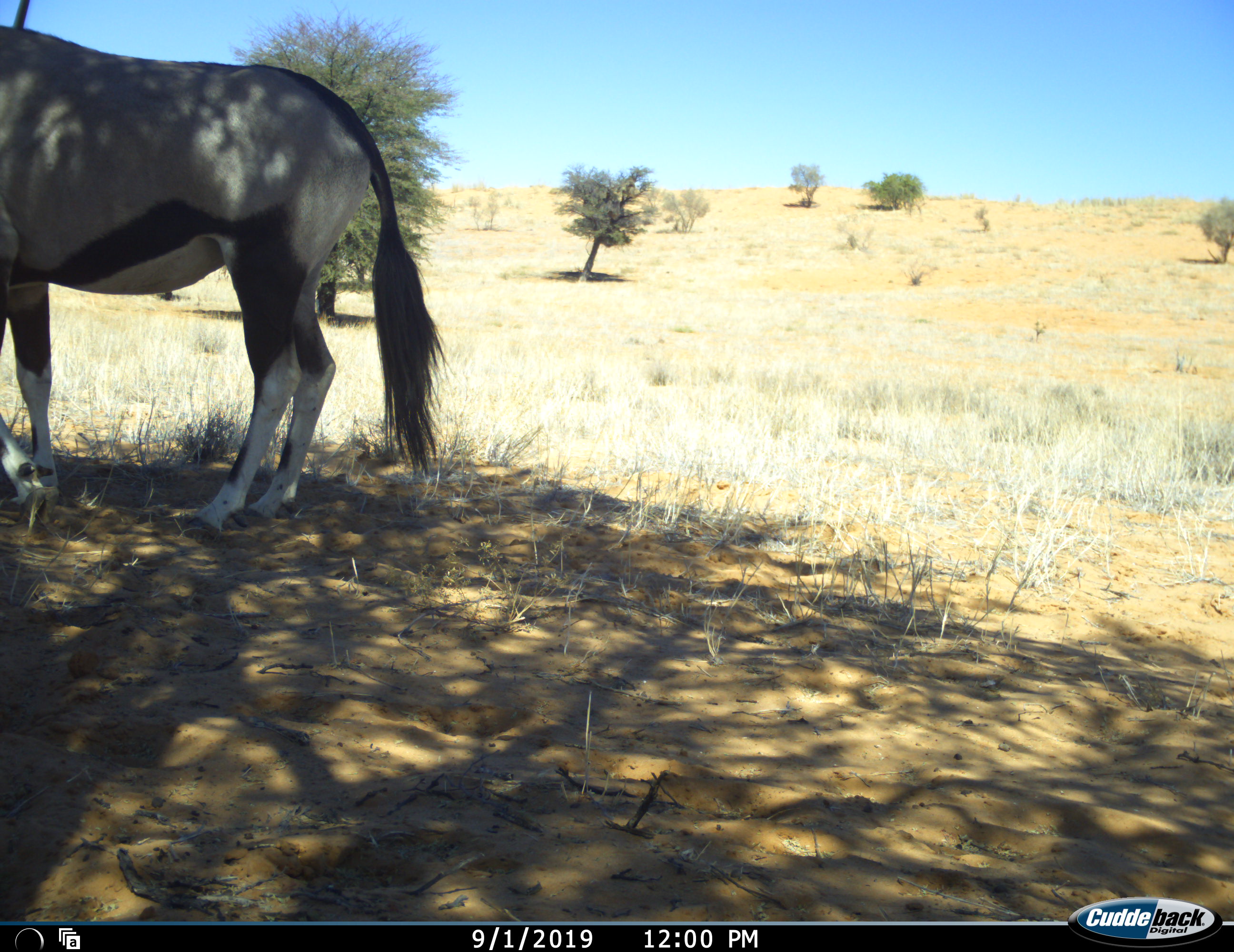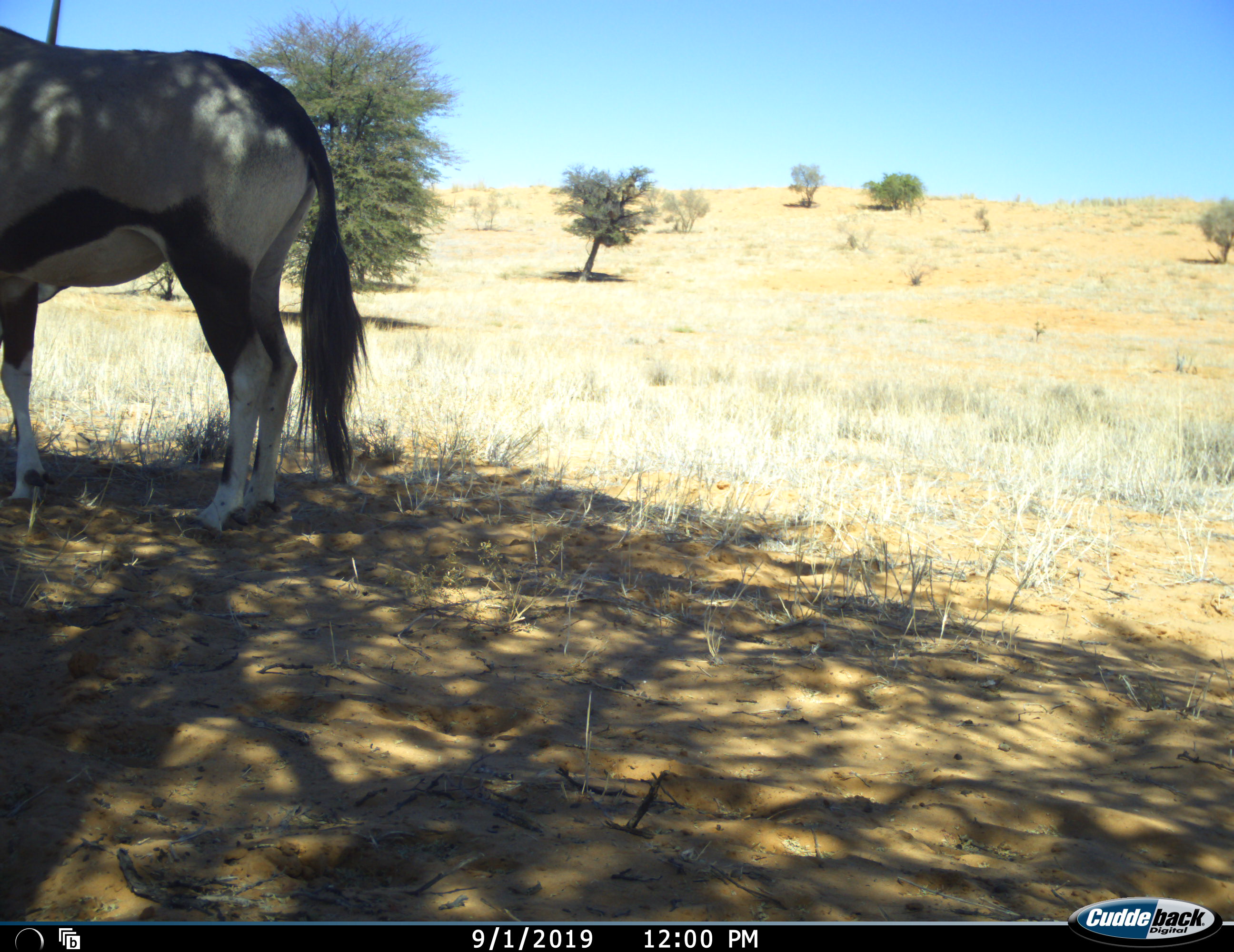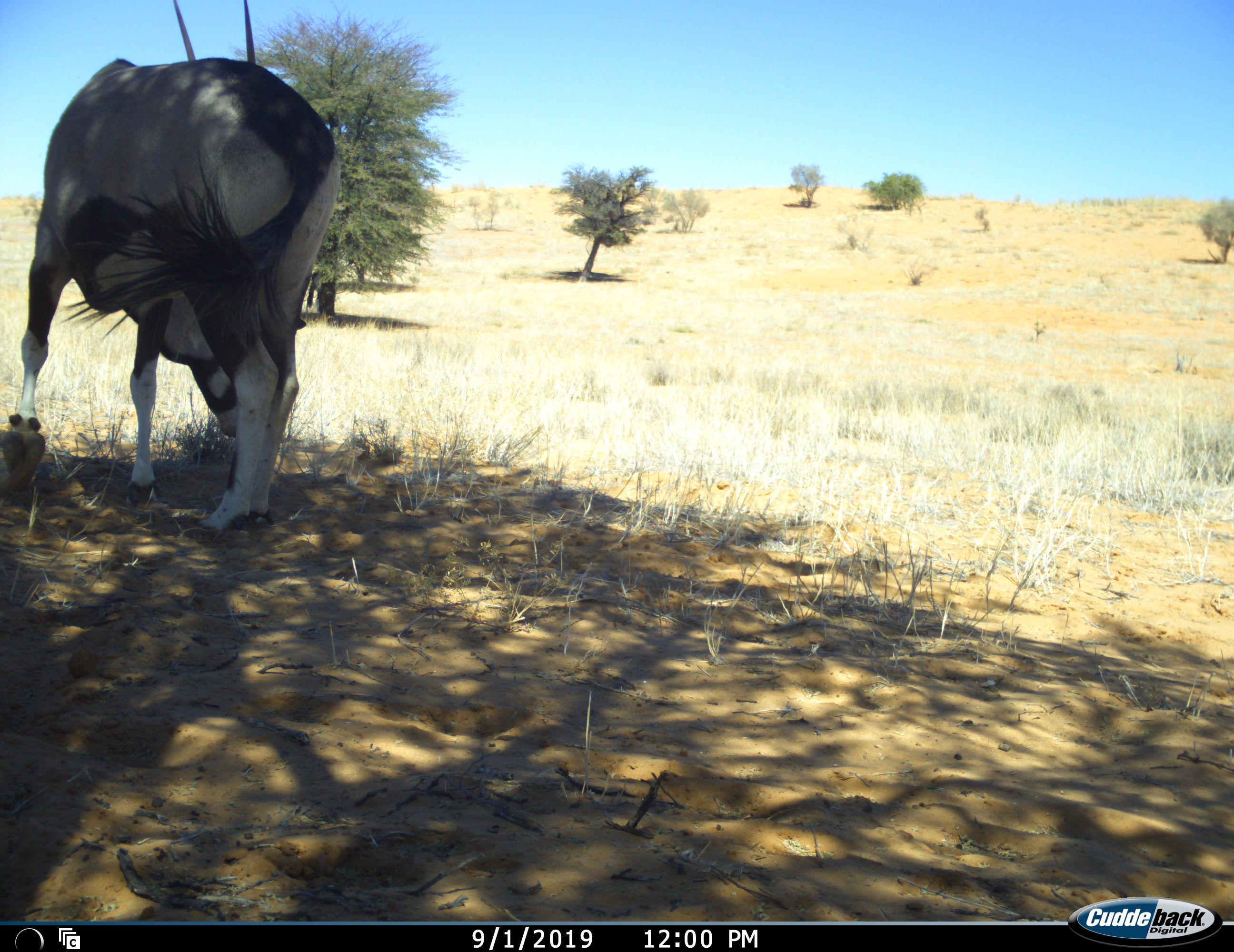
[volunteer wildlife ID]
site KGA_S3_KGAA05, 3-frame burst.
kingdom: Animalia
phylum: Chordata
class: Mammalia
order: Artiodactyla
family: Bovidae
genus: Oryx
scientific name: Oryx gazella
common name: gemsbok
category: oryx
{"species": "oryx (gemsbok) (Oryx gazella)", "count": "1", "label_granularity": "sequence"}